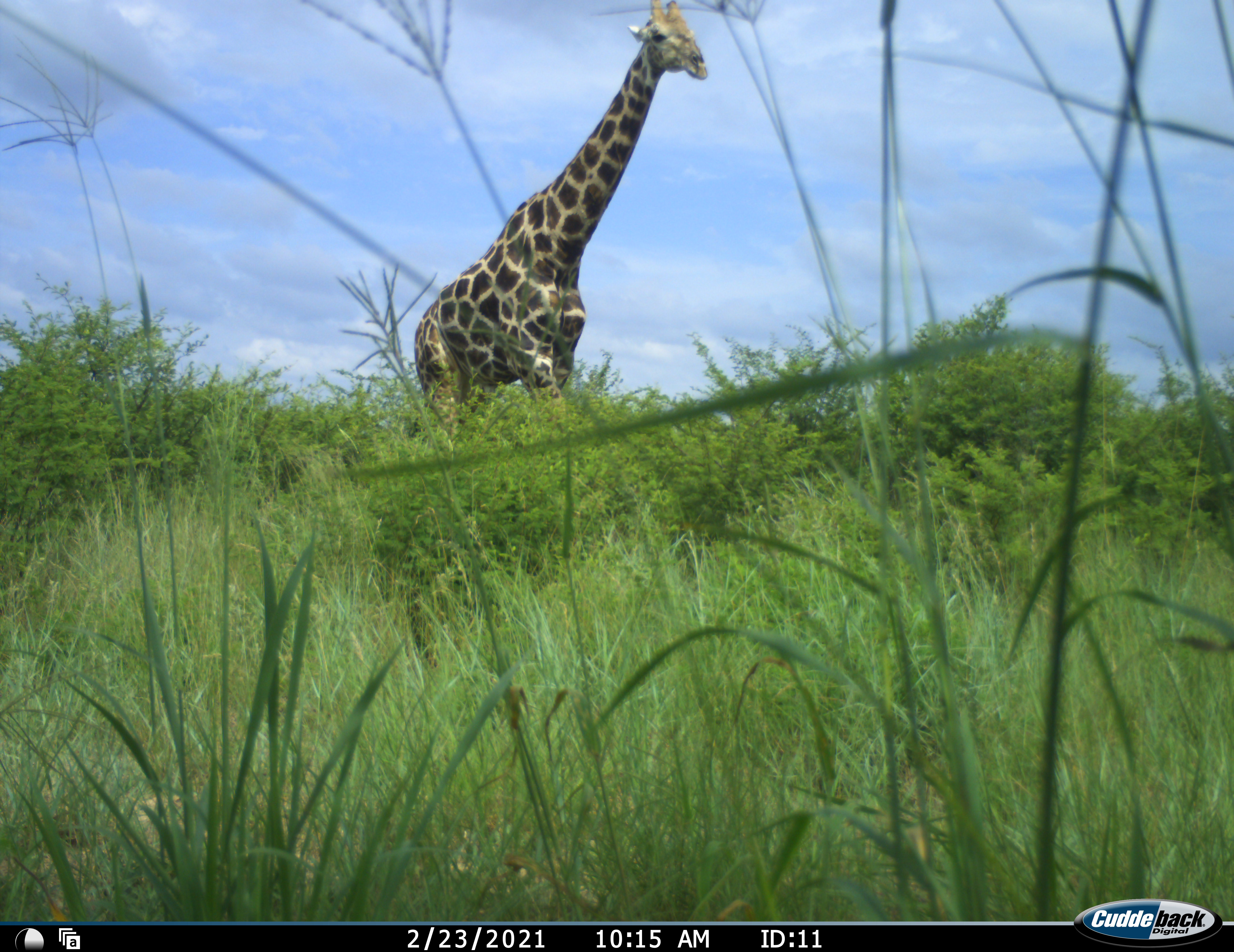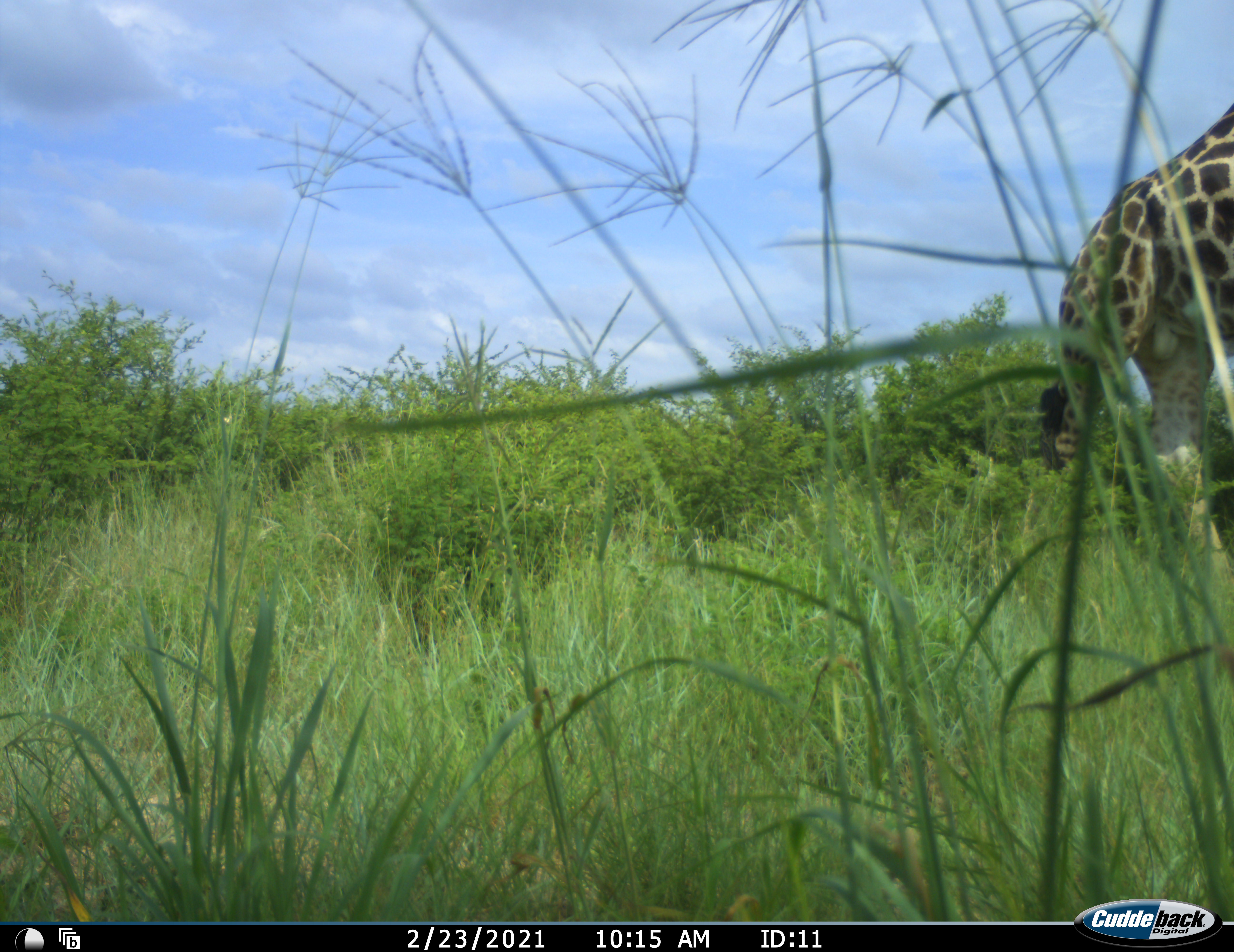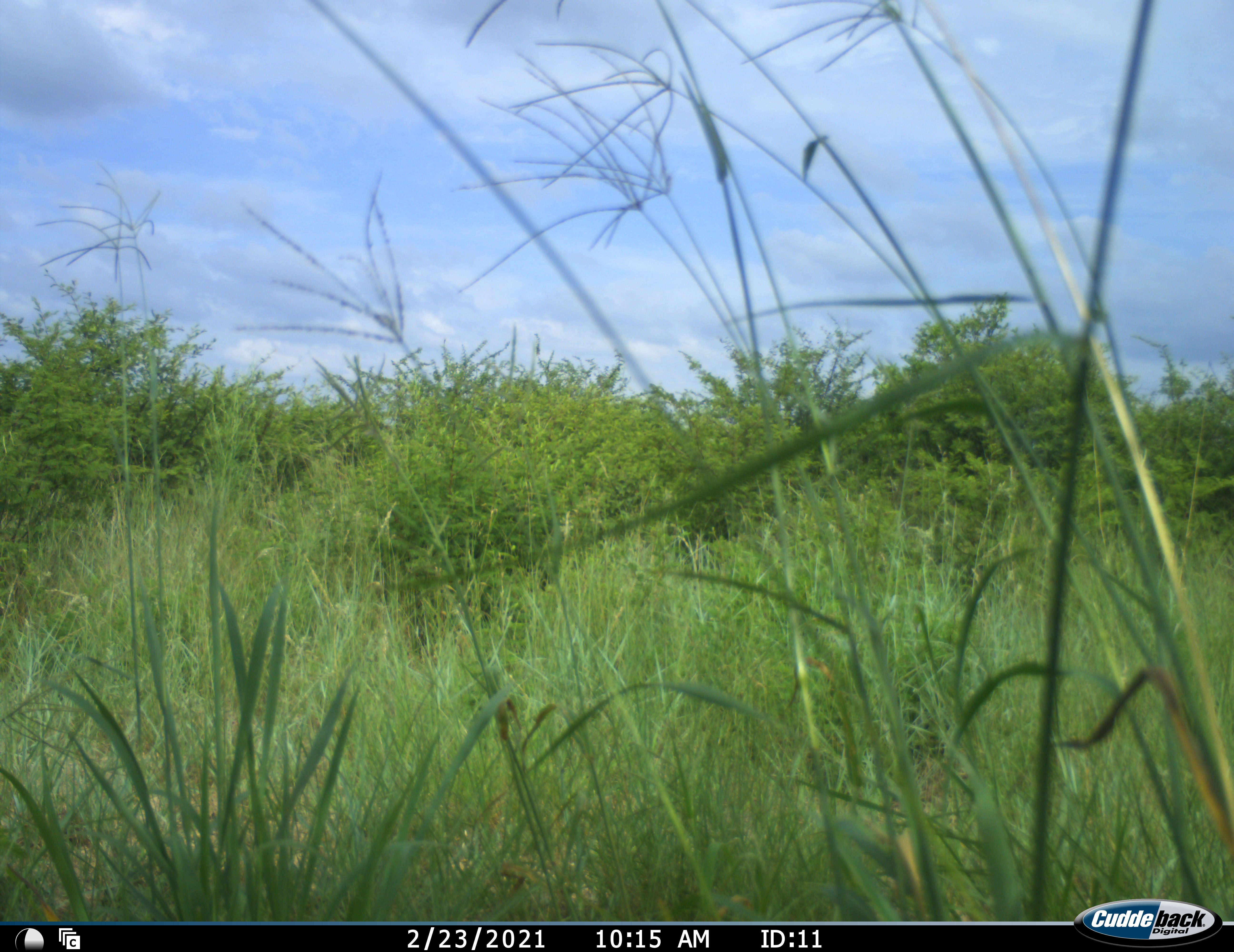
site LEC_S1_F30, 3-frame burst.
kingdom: Animalia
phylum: Chordata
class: Mammalia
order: Artiodactyla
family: Giraffidae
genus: Giraffa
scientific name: Giraffa camelopardalis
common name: giraffe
Giraffe (Giraffa camelopardalis), count 1. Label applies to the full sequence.